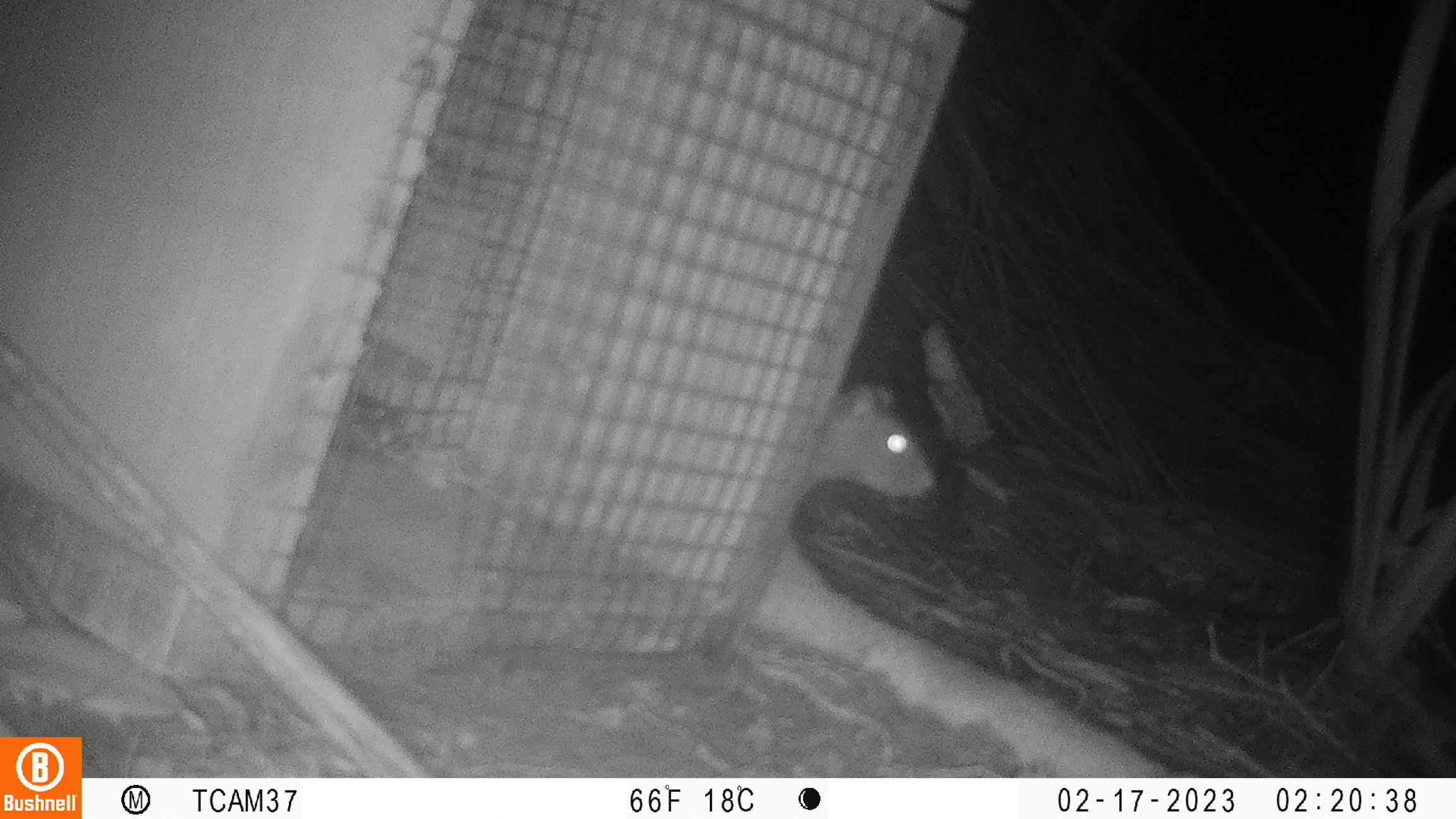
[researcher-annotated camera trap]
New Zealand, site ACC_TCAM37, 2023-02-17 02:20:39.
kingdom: Animalia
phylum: Chordata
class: Mammalia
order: Rodentia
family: Muridae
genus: Rattus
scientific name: Rattus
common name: rat